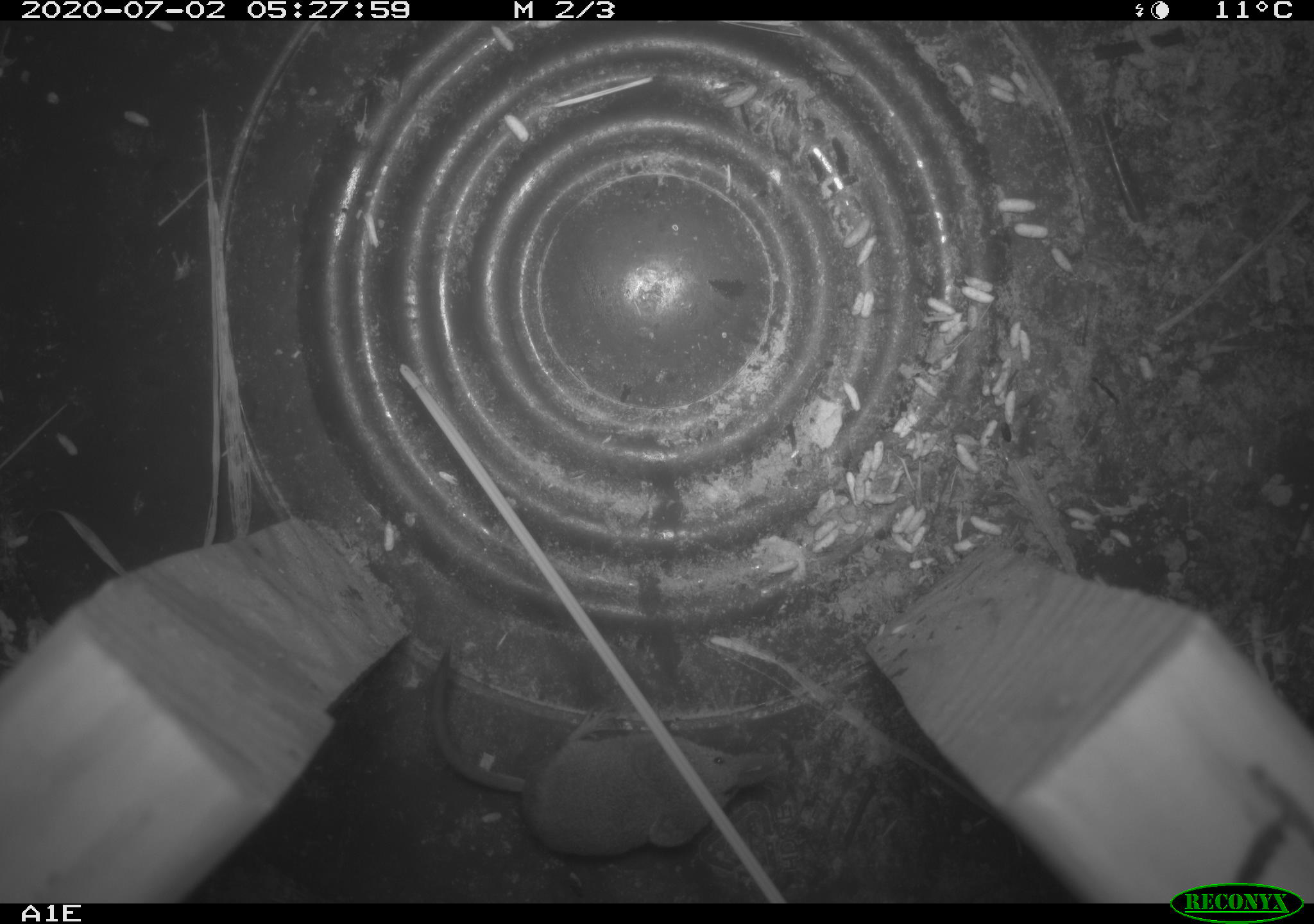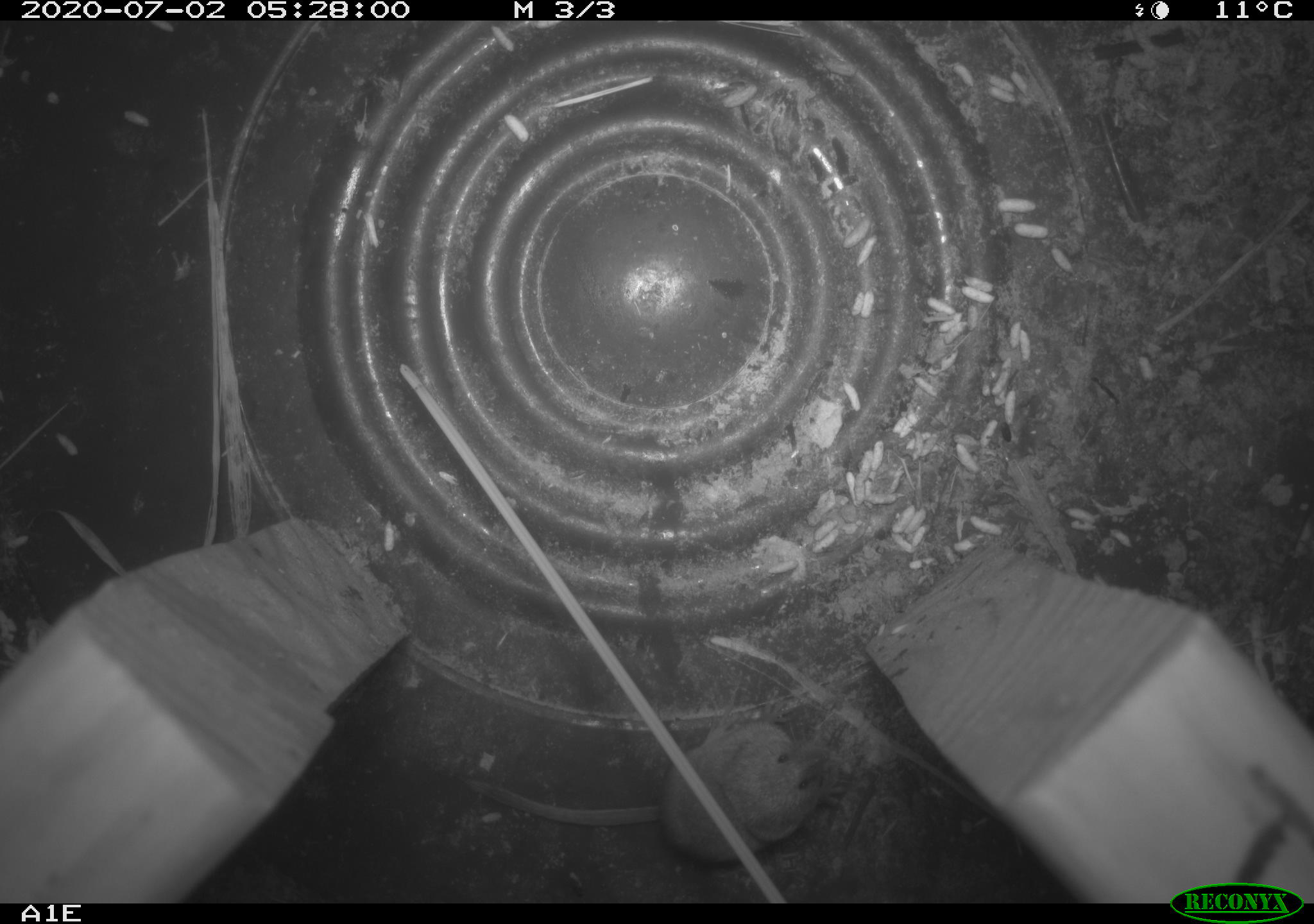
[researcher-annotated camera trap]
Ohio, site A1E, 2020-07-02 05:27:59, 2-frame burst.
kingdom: Animalia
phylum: Chordata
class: Mammalia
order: Eulipotyphla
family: Soricidae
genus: Sorex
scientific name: Sorex cinereus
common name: masked shrew